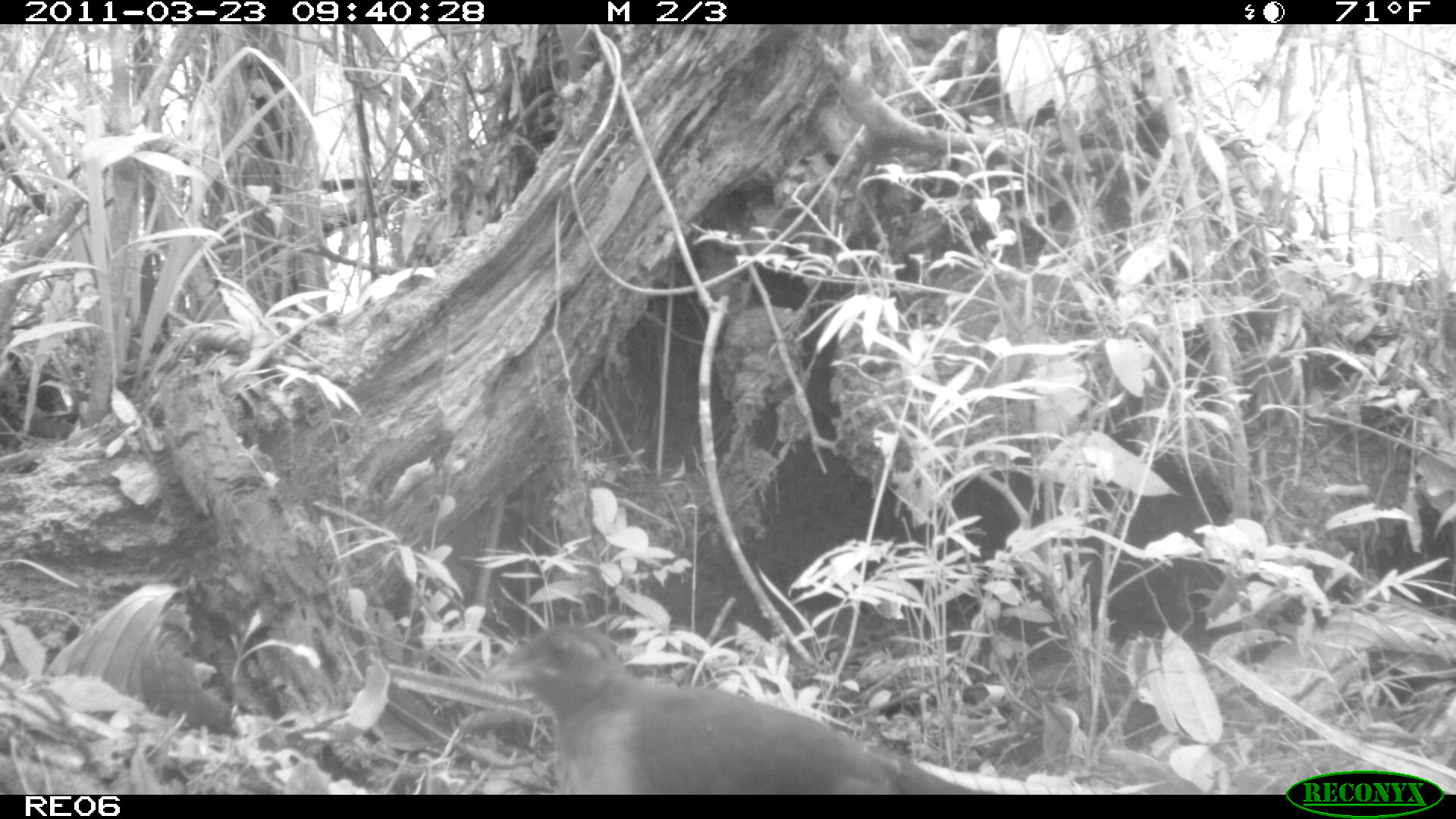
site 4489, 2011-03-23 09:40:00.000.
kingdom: Animalia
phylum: Chordata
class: Aves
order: Cuculiformes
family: Cuculidae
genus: Coua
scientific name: Coua serriana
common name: red-breasted coua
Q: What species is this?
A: Coua serriana (red-breasted coua).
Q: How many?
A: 1.